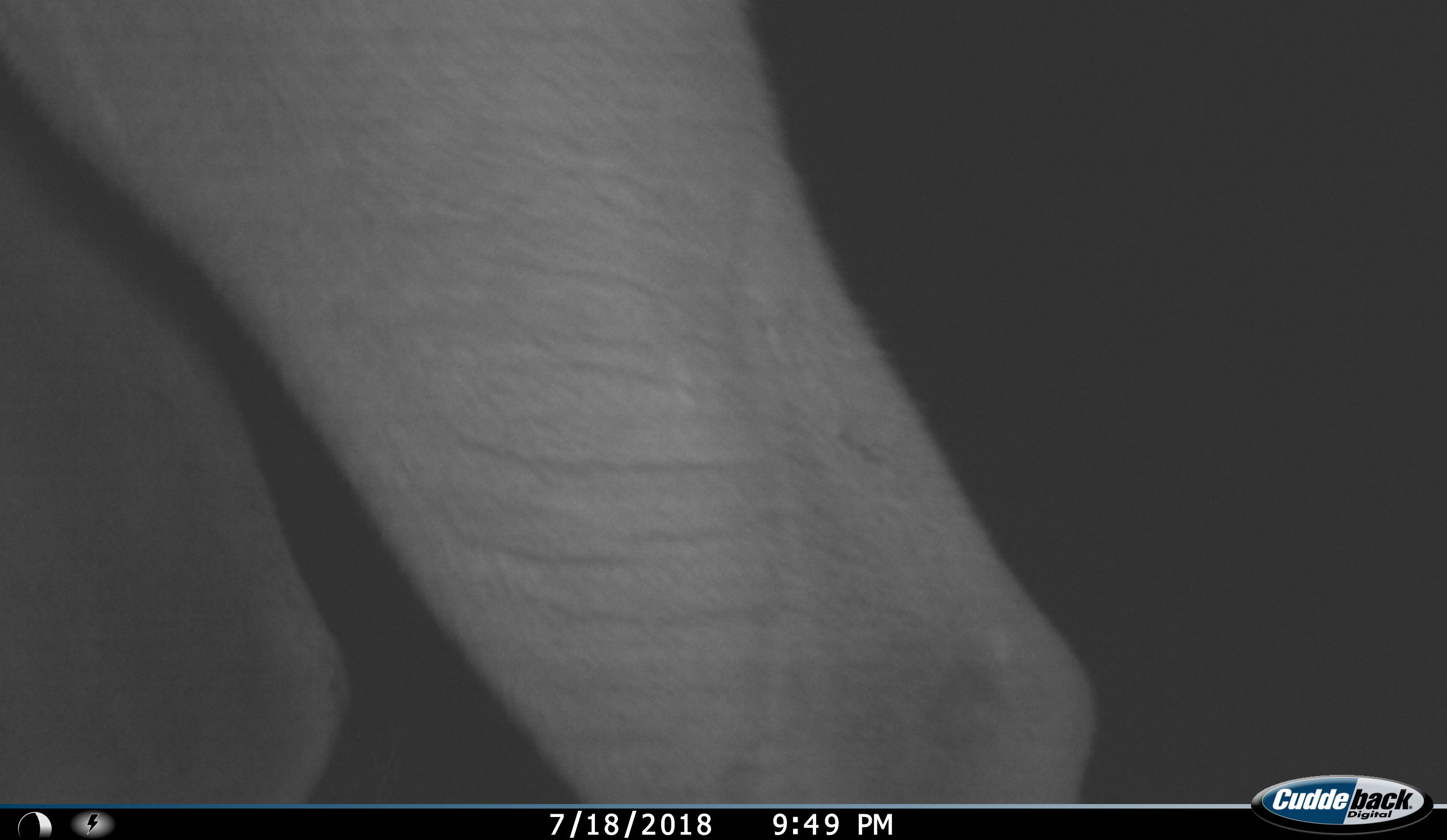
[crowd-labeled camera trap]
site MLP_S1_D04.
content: unidentified animal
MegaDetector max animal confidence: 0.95